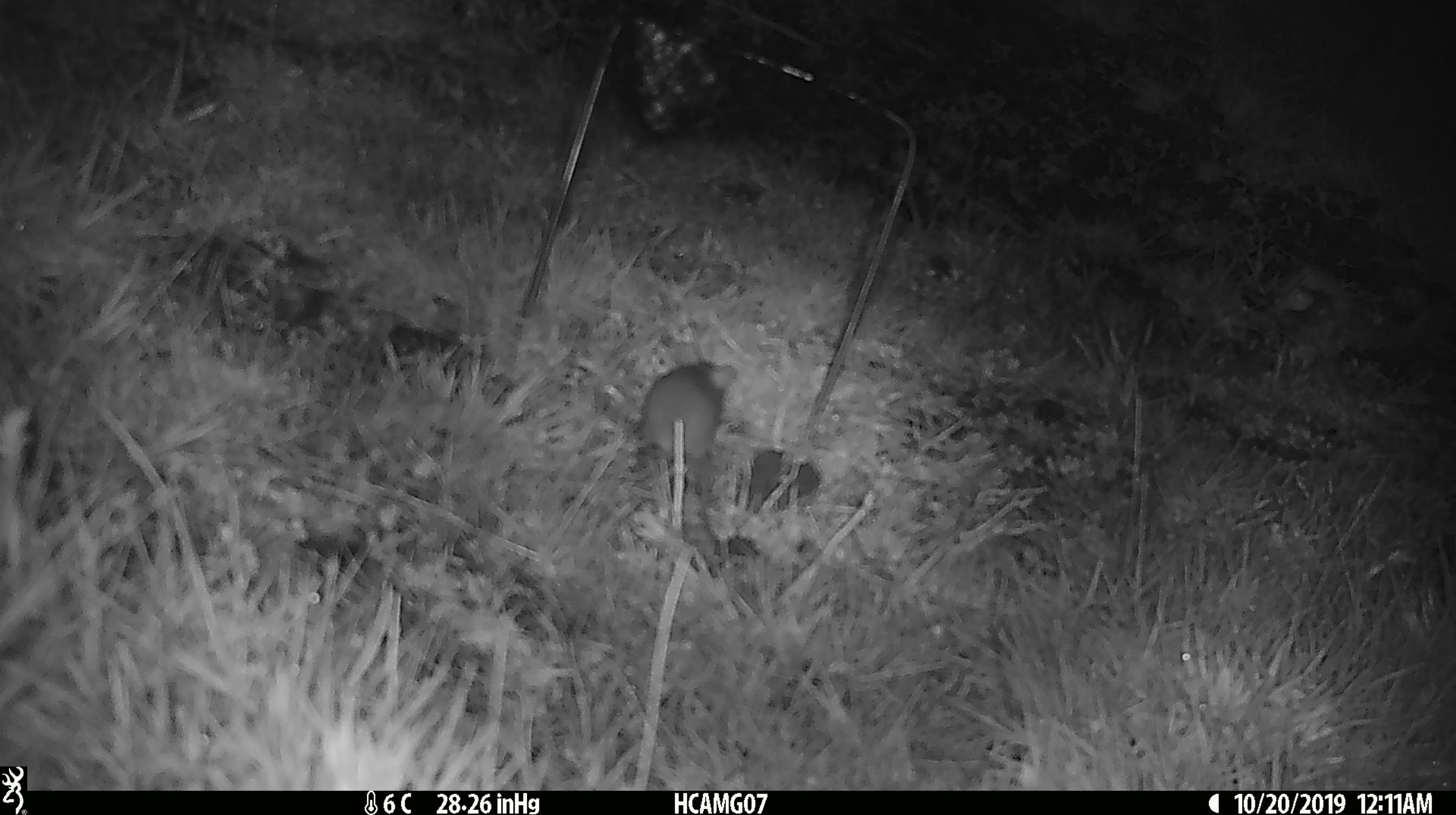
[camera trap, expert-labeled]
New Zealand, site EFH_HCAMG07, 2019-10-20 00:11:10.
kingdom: Animalia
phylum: Chordata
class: Mammalia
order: Rodentia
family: Muridae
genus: Mus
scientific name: Mus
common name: mouse